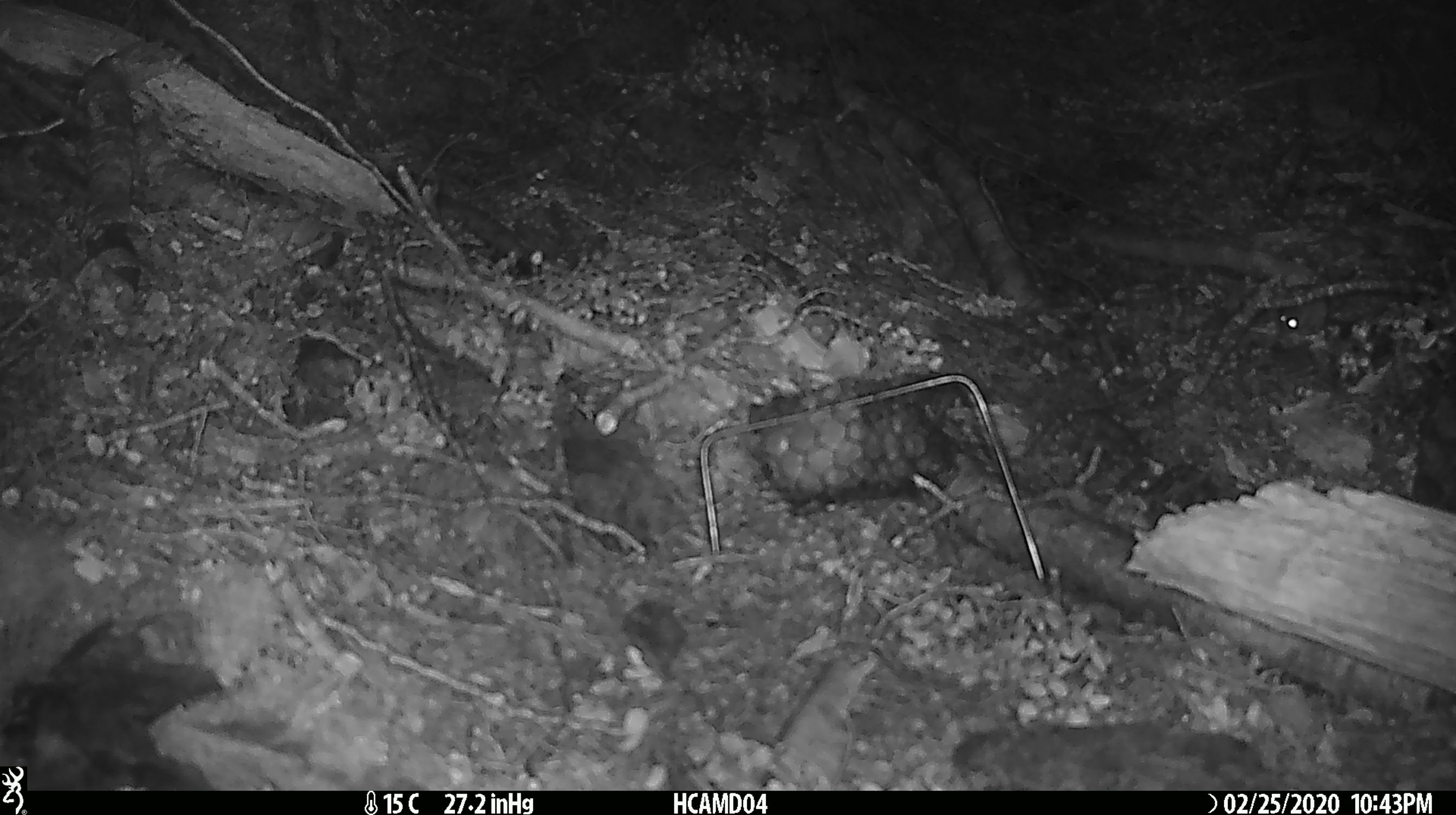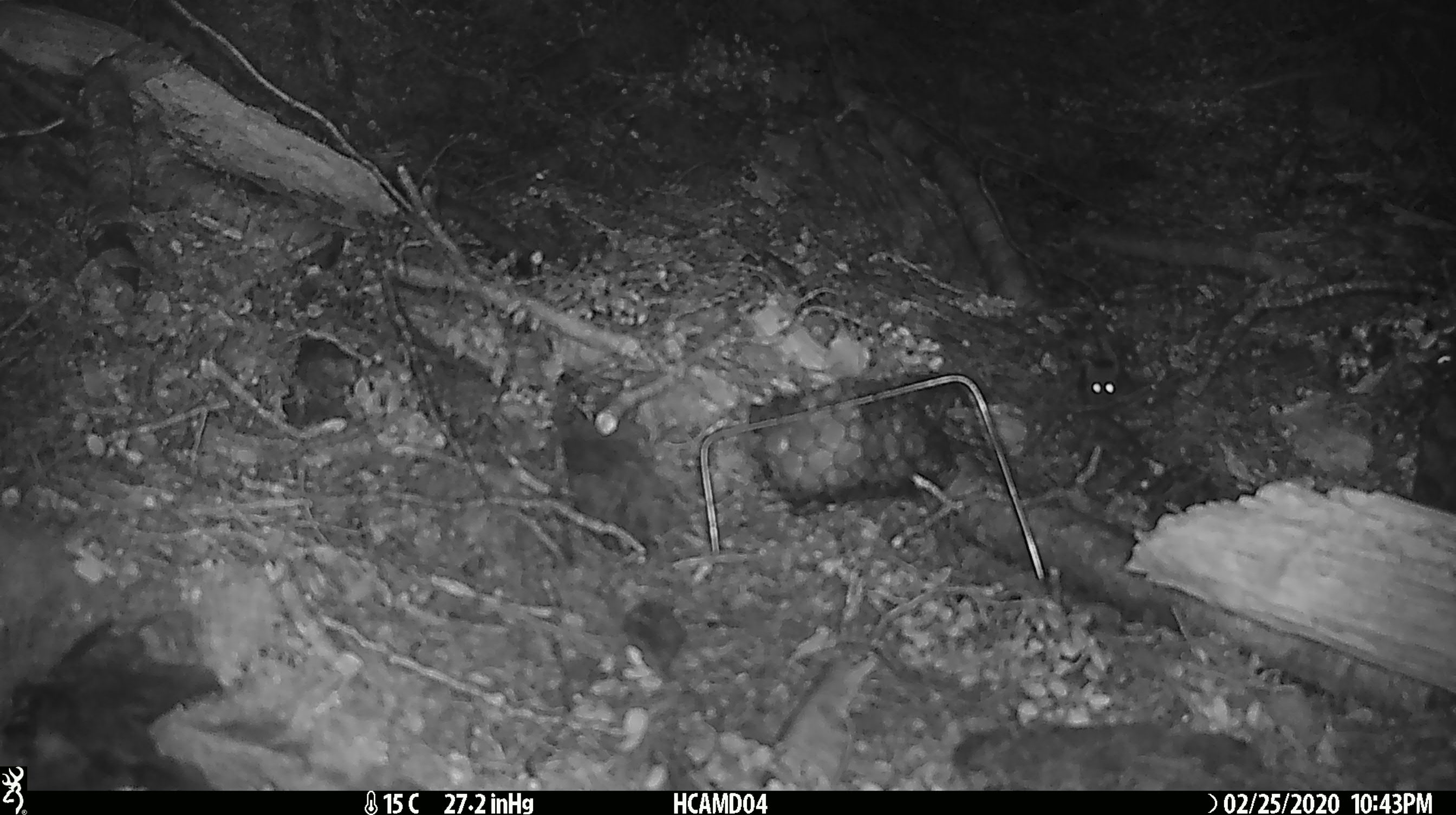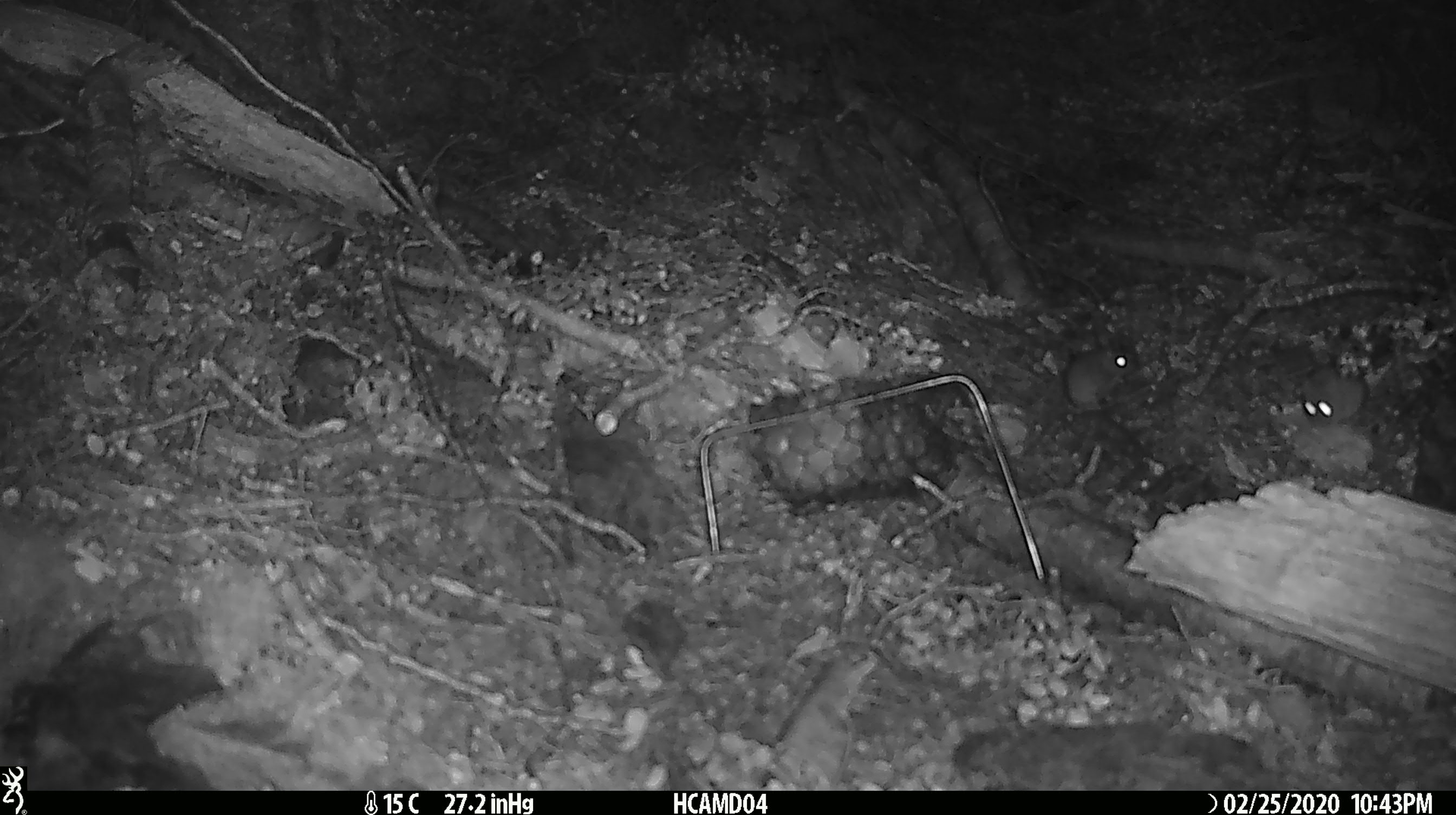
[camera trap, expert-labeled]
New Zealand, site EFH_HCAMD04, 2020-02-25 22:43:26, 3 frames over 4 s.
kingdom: Animalia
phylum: Chordata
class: Mammalia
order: Rodentia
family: Muridae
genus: Mus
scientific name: Mus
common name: mouse